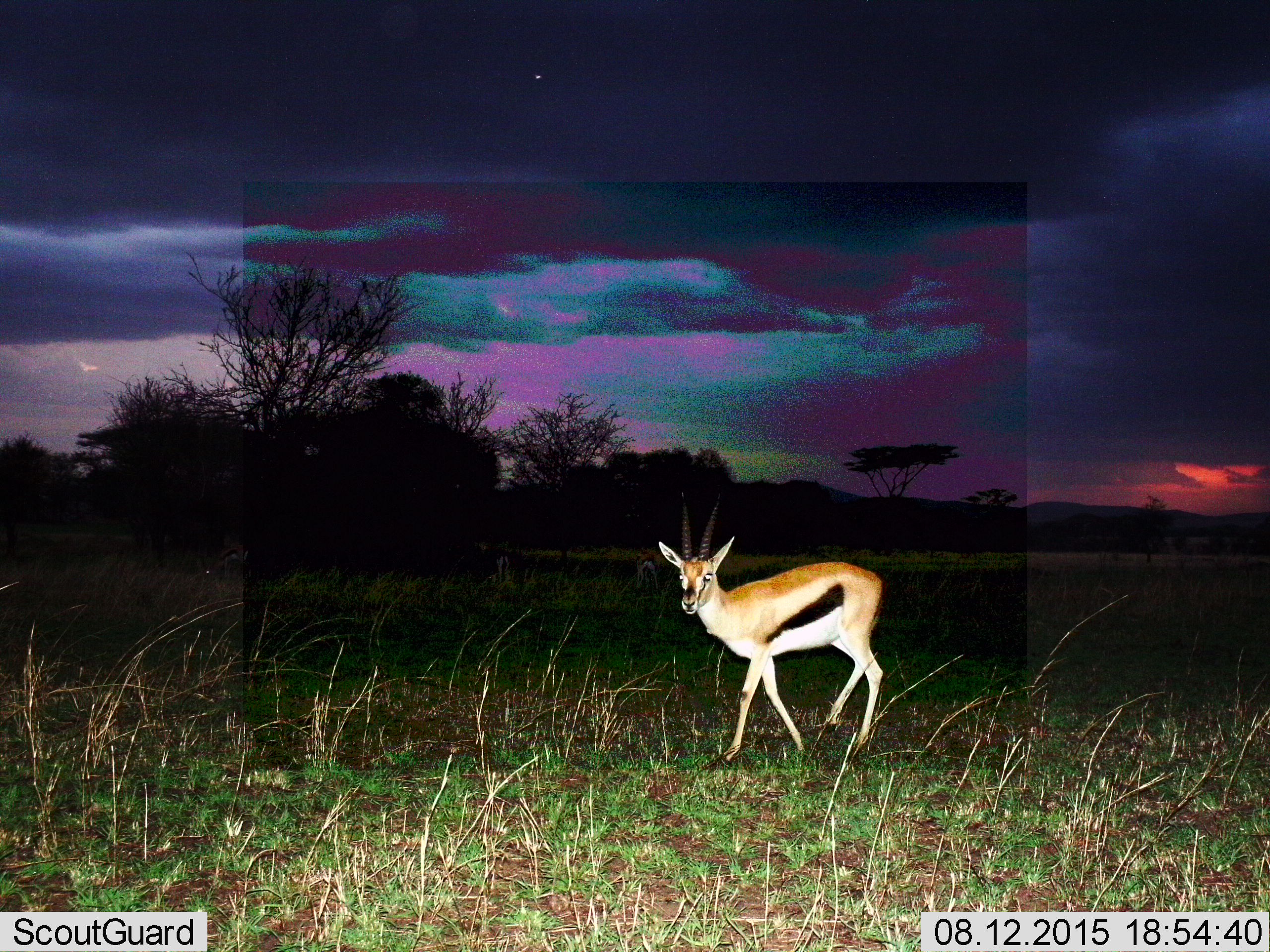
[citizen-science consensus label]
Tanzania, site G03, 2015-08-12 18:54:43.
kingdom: Animalia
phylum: Chordata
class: Mammalia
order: Artiodactyla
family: Bovidae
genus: Eudorcas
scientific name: Eudorcas thomsonii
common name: thomson's gazelle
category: gazellethomsons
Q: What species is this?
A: Gazellethomsons (thomson's gazelle) (Eudorcas thomsonii).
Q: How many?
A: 1.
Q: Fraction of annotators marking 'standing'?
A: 50%.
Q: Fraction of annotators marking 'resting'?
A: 0%.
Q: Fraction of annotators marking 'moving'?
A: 61%.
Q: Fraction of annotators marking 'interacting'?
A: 0%.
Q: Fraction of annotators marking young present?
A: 0%.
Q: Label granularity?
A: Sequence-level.